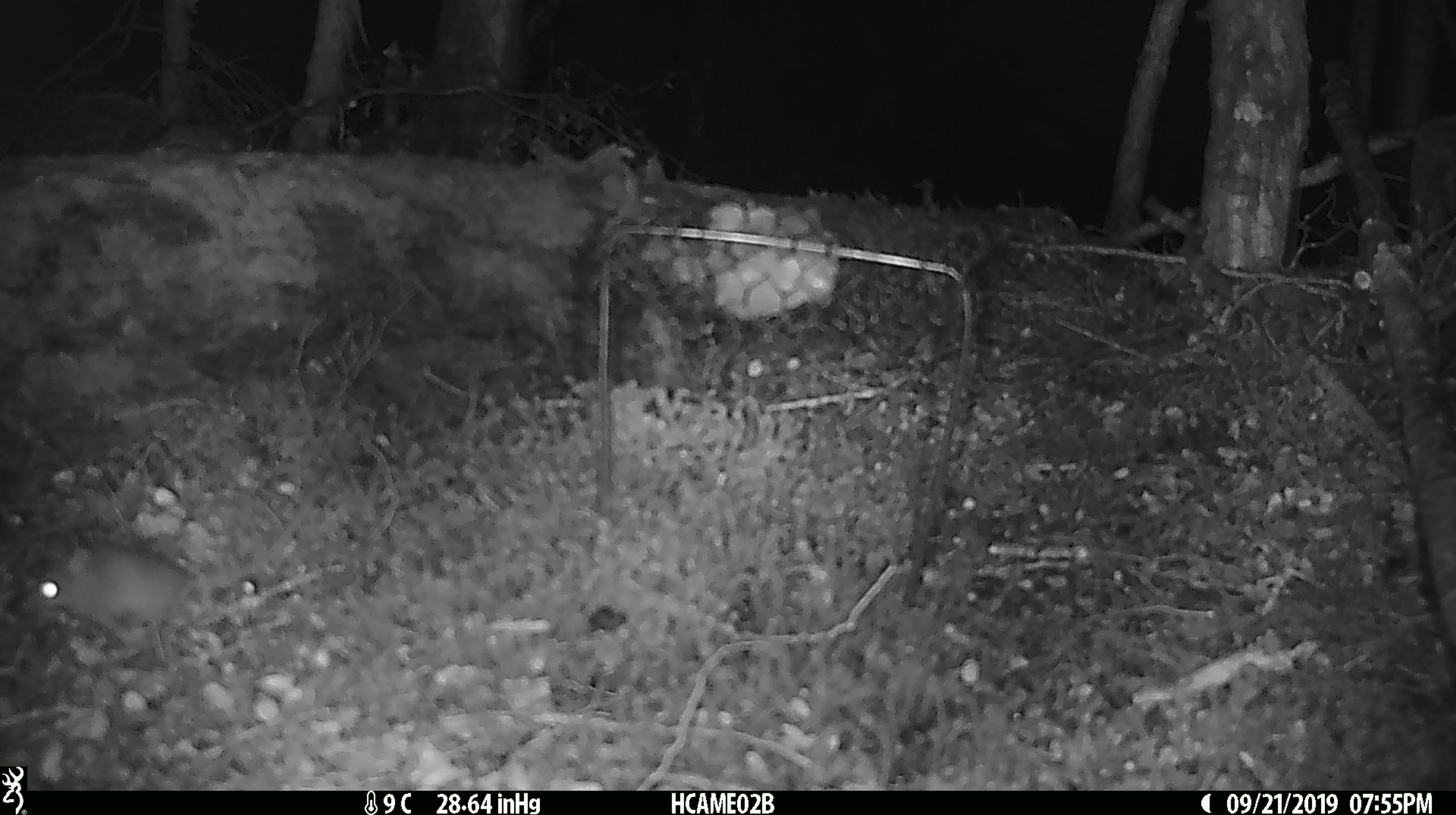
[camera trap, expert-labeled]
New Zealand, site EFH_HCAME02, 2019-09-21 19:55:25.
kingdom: Animalia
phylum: Chordata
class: Mammalia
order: Rodentia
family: Muridae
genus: Mus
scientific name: Mus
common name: mouse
Mouse (Mus).